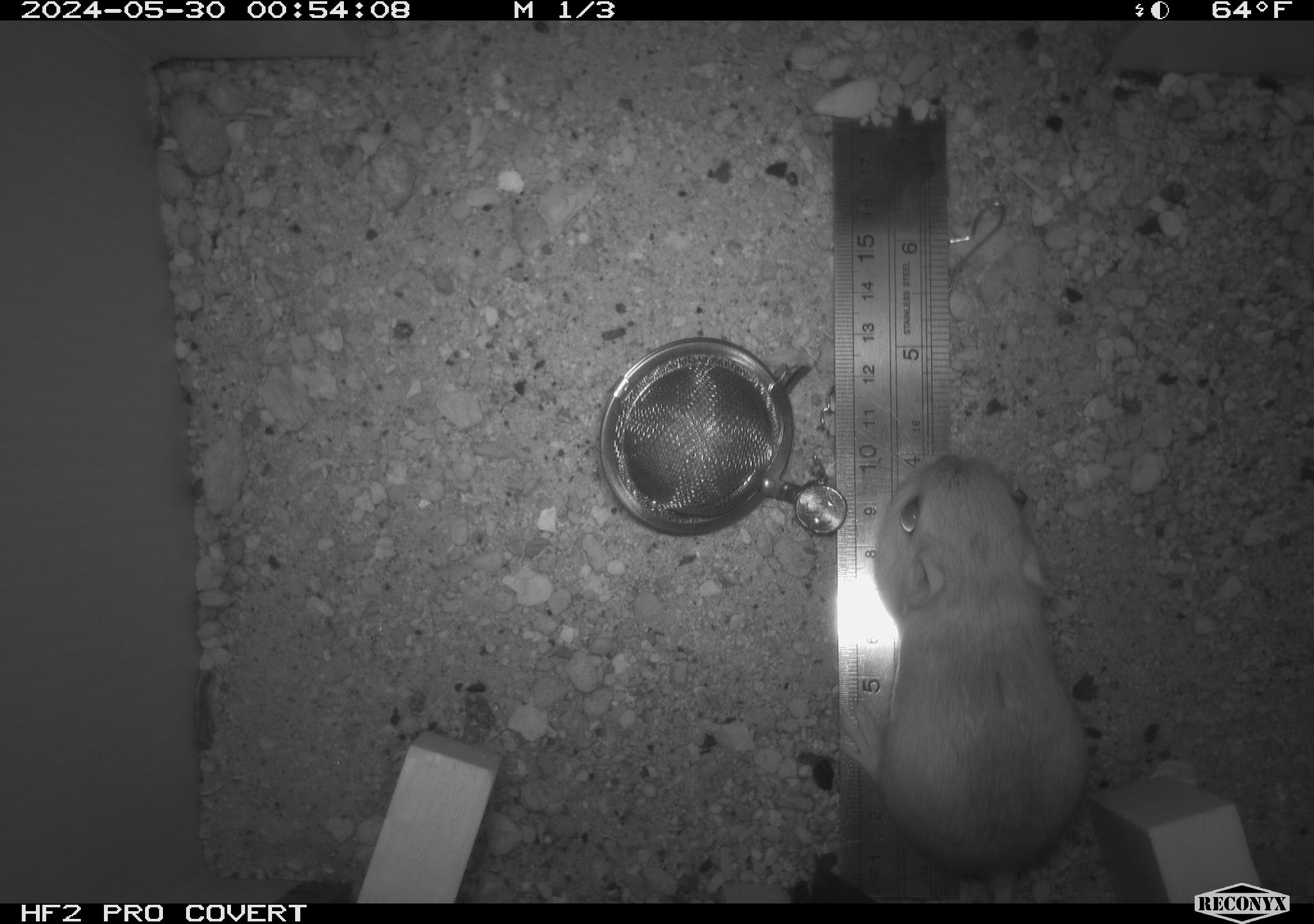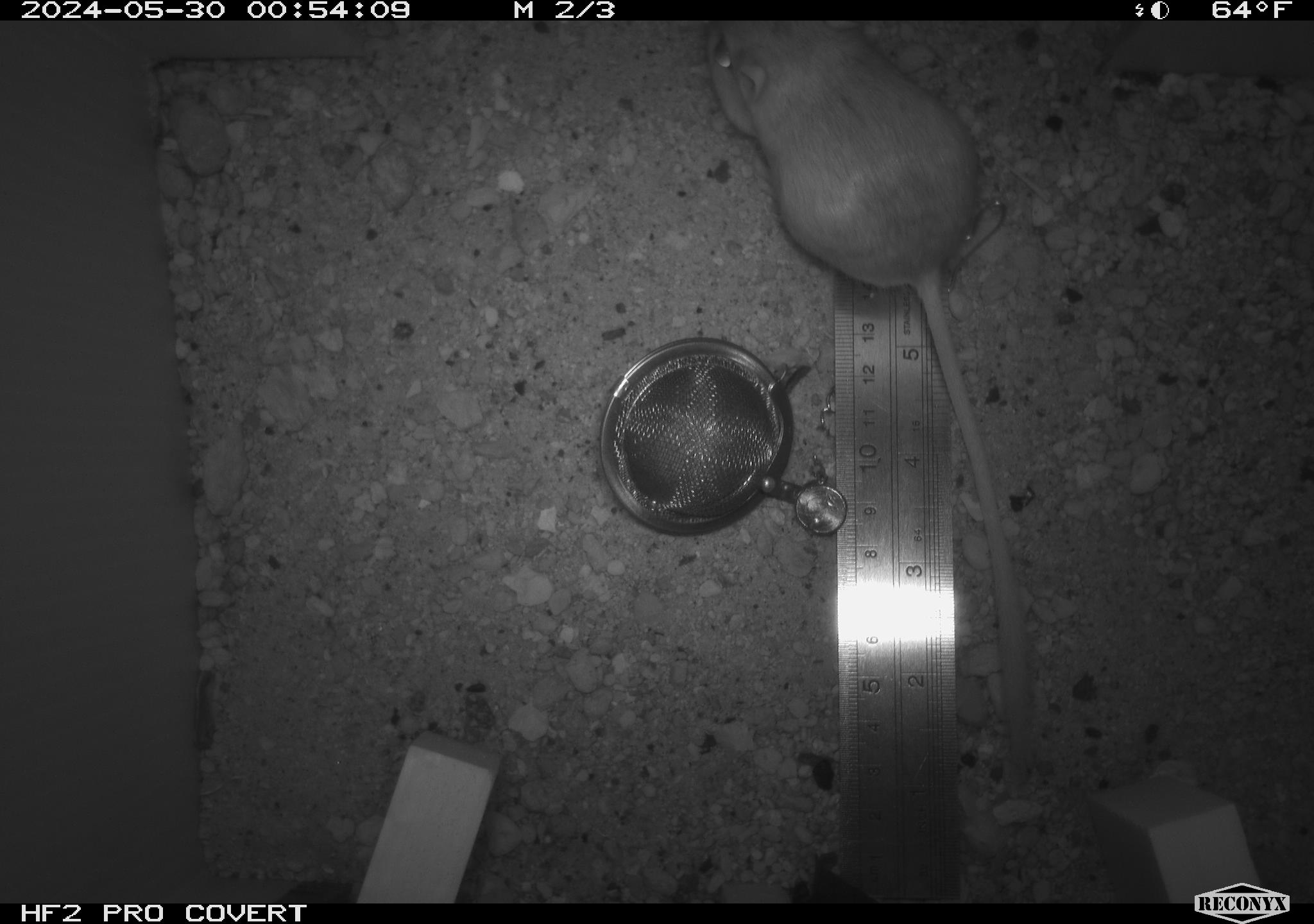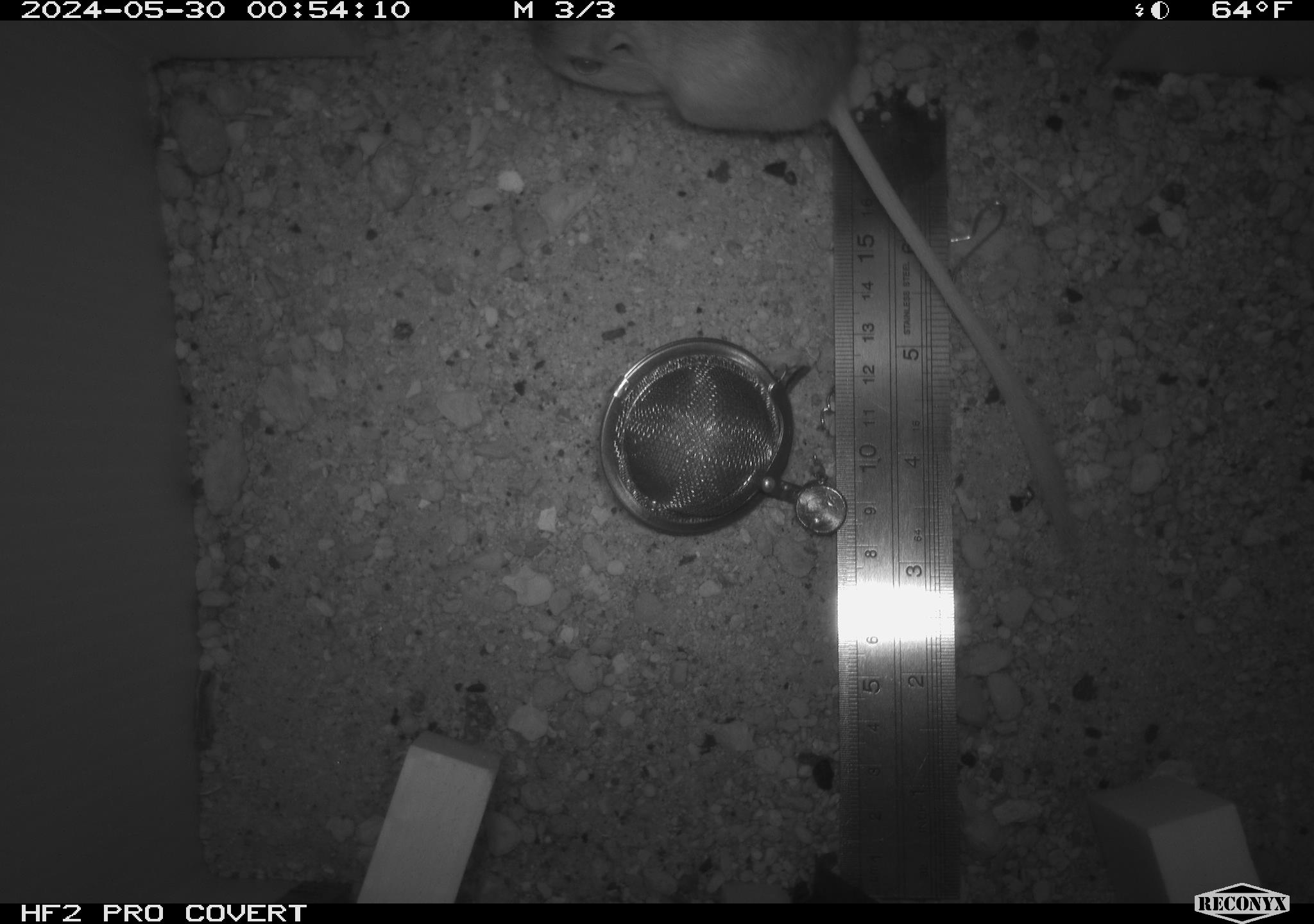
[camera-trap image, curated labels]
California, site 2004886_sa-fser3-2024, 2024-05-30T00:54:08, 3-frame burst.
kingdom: Animalia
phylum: Chordata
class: Mammalia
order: Rodentia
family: Heteromyidae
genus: Dipodomys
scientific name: Dipodomys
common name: kangaroo rats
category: dipodomys species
Dipodomys species (kangaroo rats) (Dipodomys).